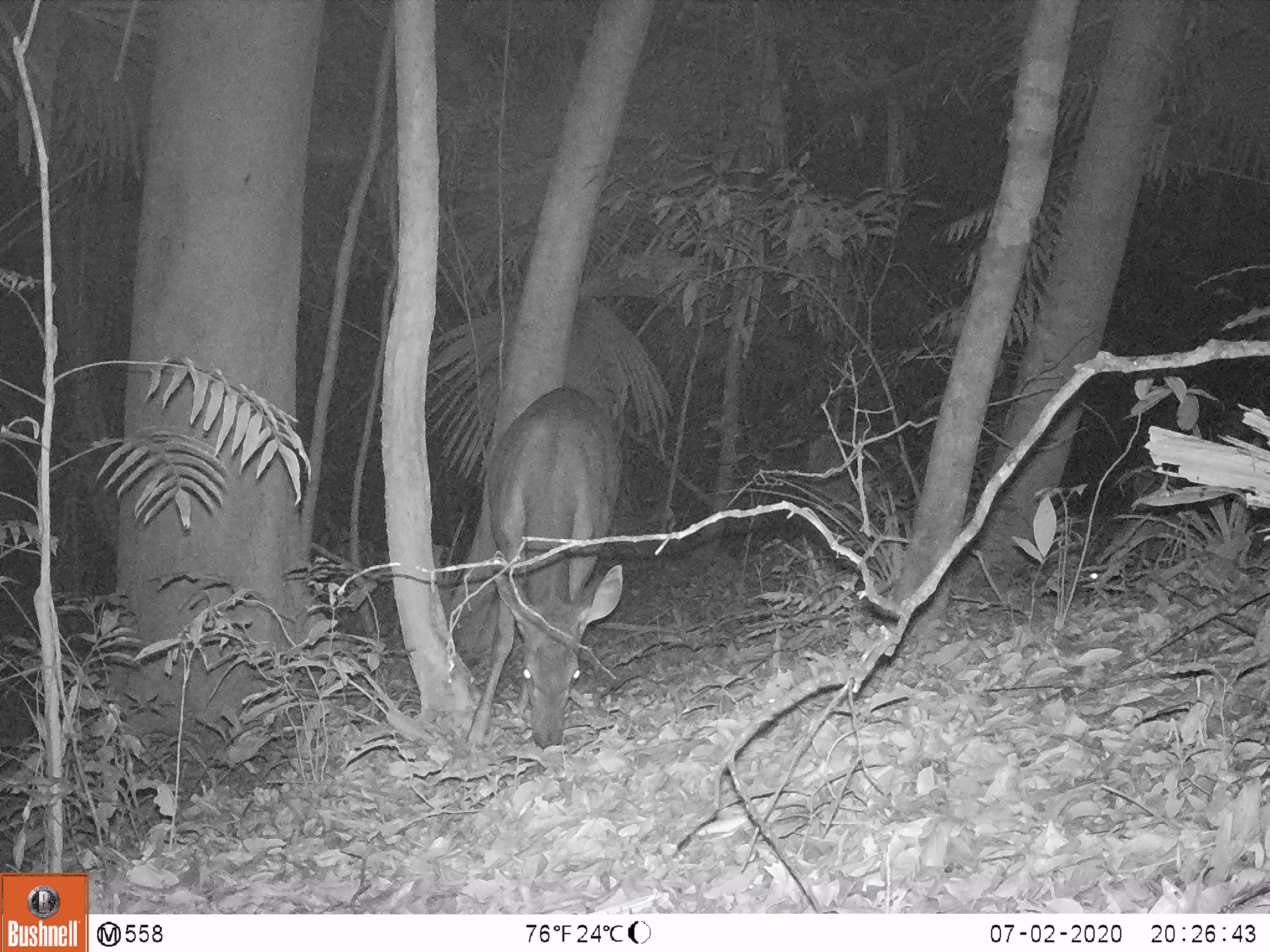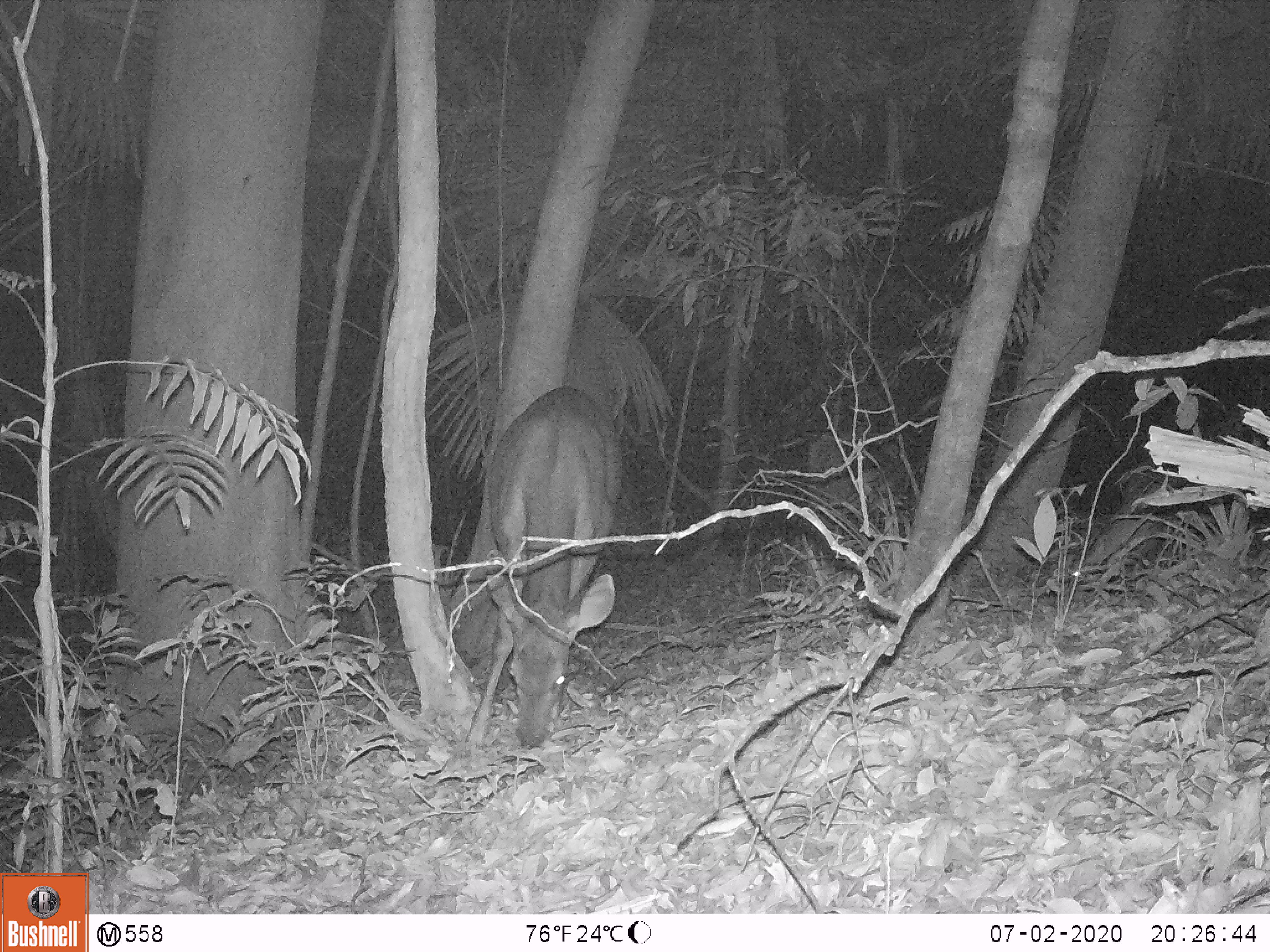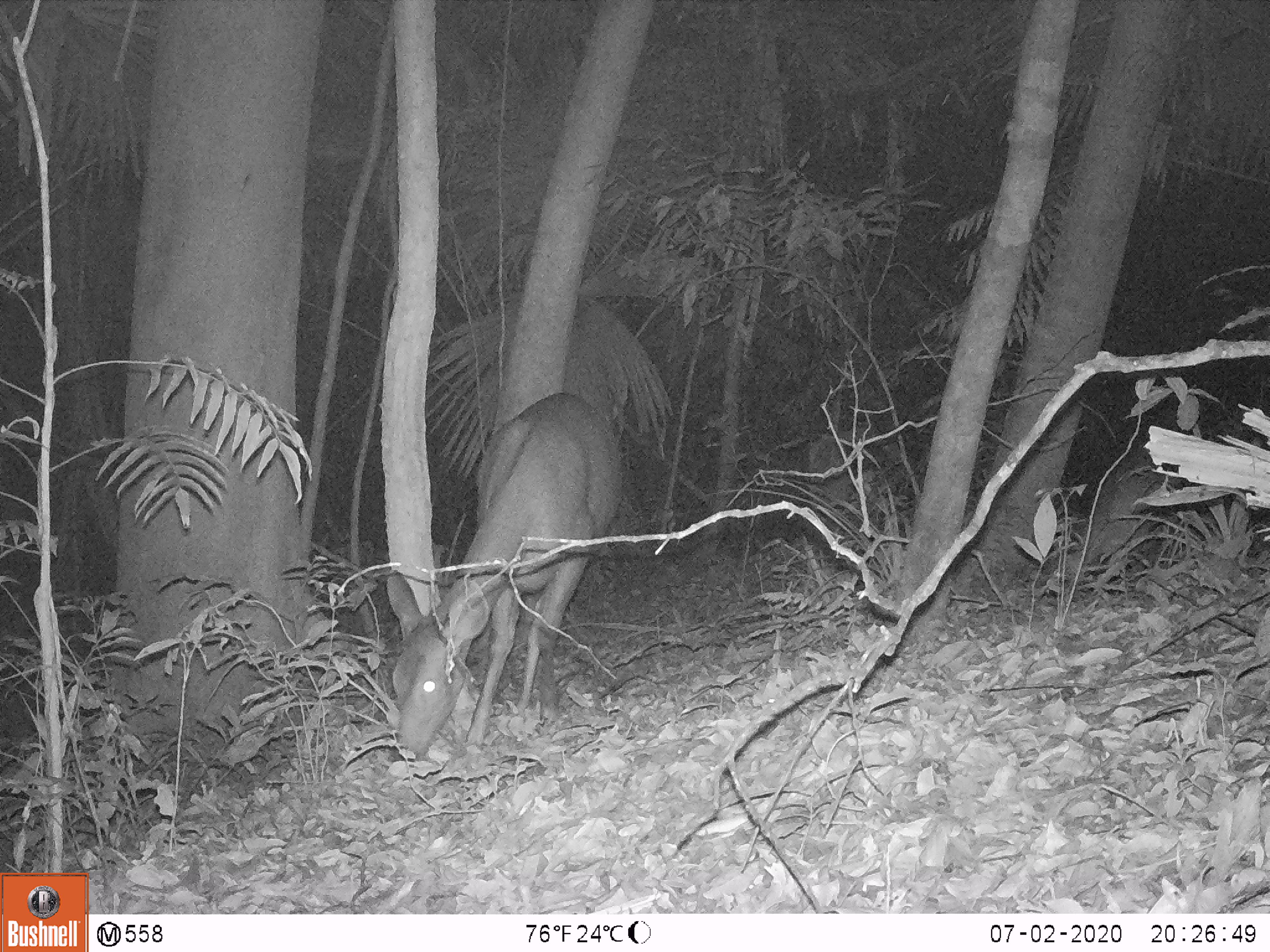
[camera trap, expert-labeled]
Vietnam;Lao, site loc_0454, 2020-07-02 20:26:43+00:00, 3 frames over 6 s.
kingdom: Animalia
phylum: Chordata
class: Mammalia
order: Artiodactyla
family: Cervidae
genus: Rusa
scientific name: Rusa unicolor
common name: sambar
Sambar (Rusa unicolor). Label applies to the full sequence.